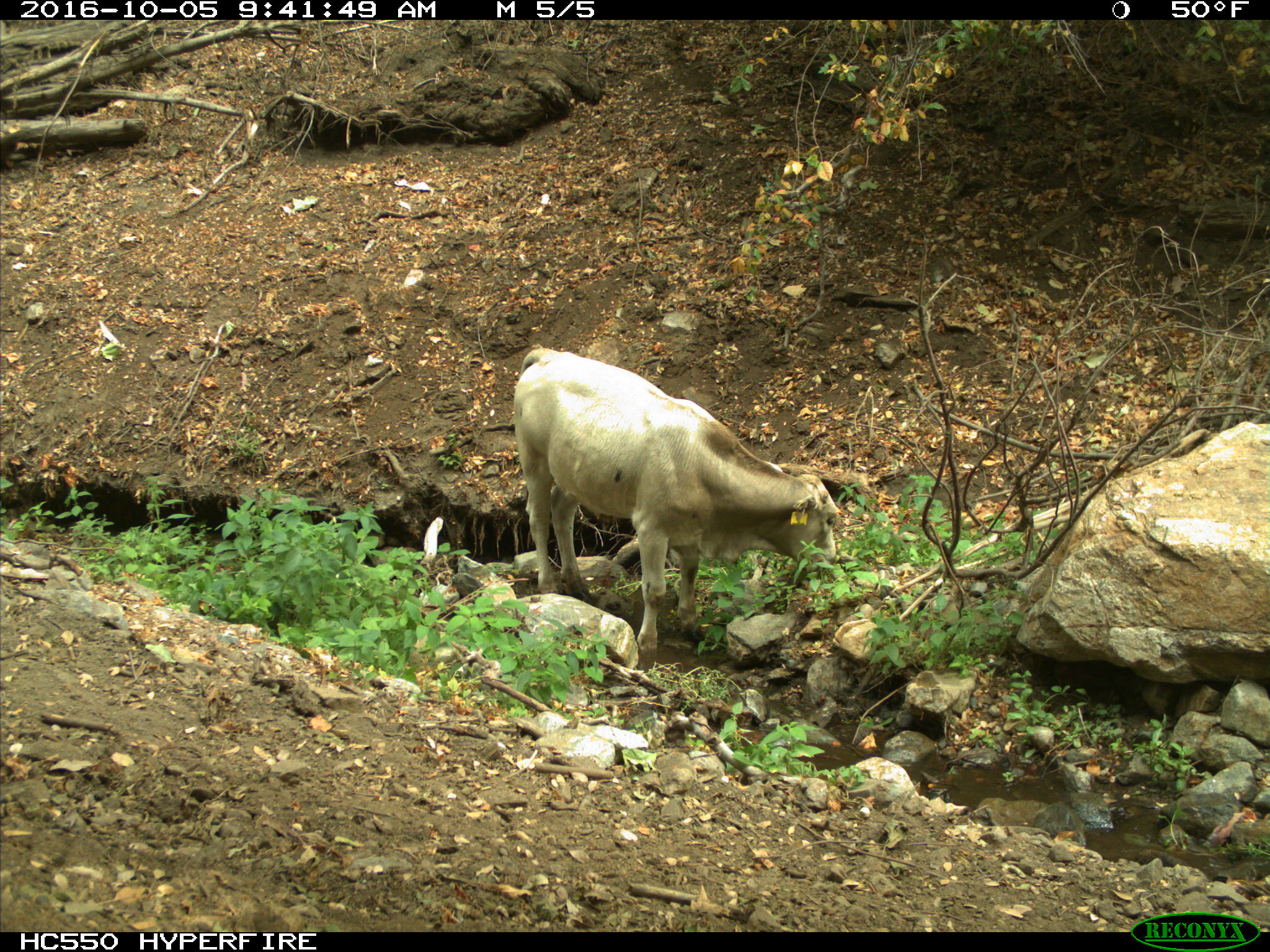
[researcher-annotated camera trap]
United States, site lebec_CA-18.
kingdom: Animalia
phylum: Chordata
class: Mammalia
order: Artiodactyla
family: Bovidae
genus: Bos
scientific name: Bos taurus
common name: domestic cow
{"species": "Bos taurus (domestic cow)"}